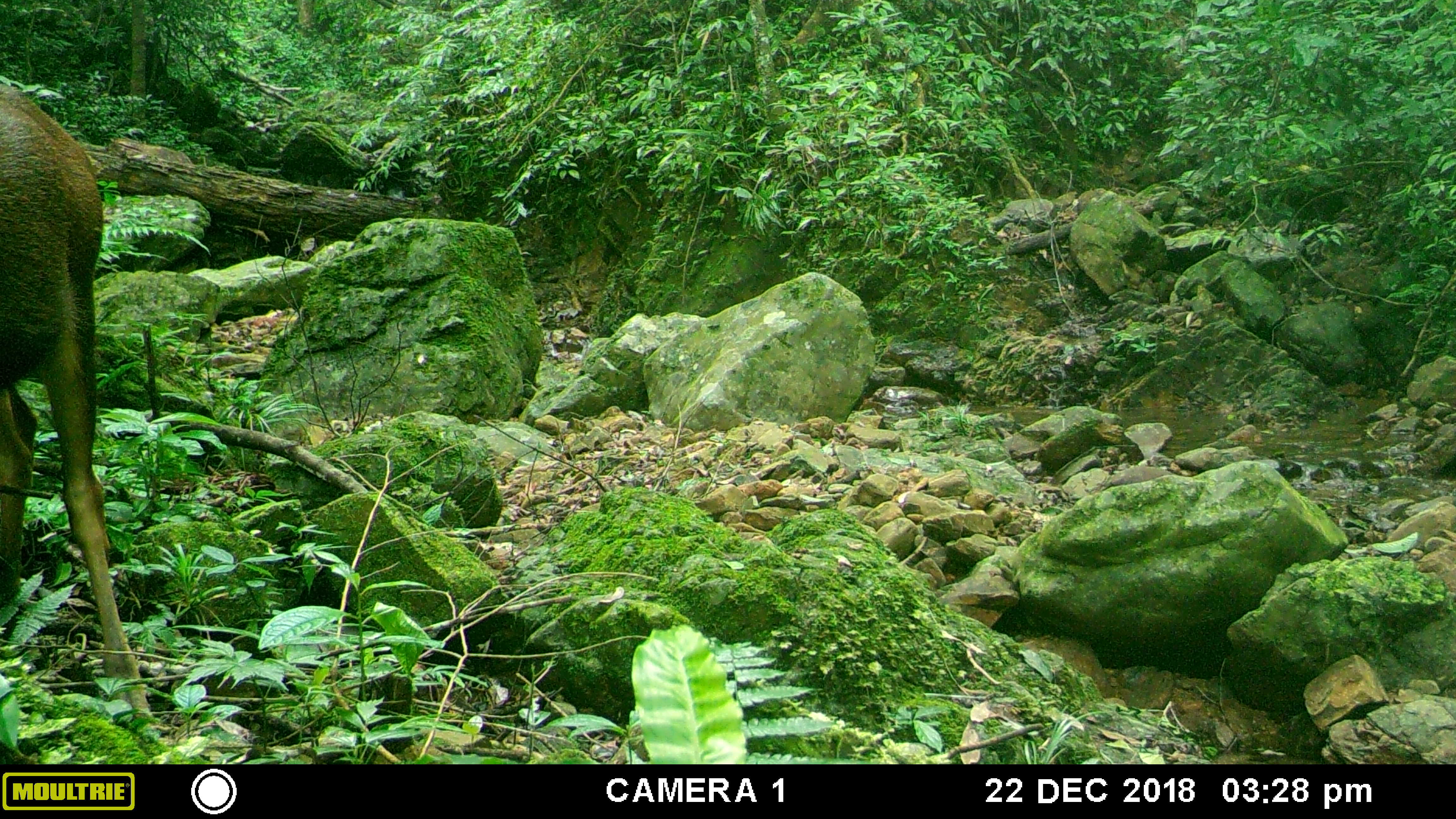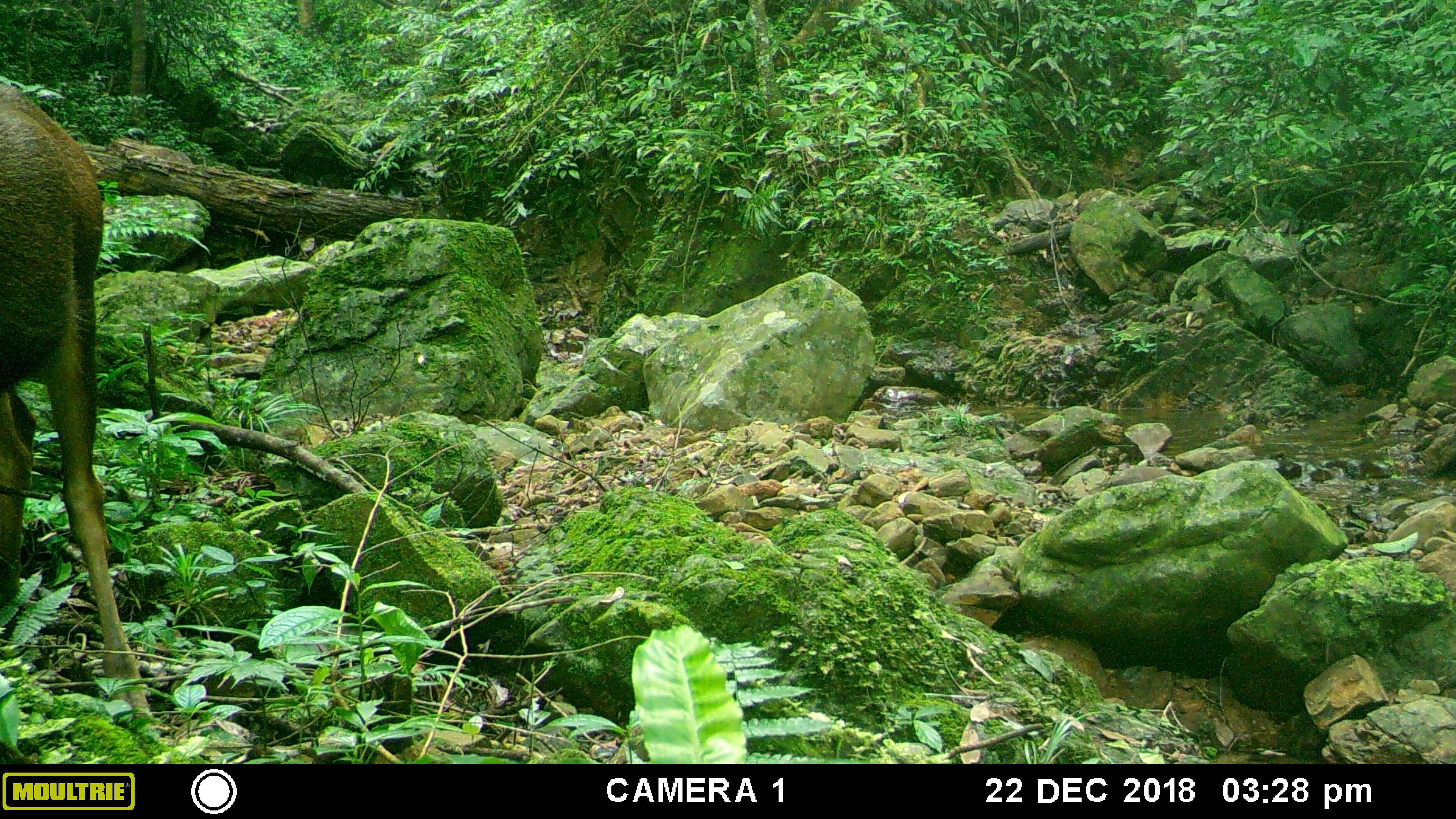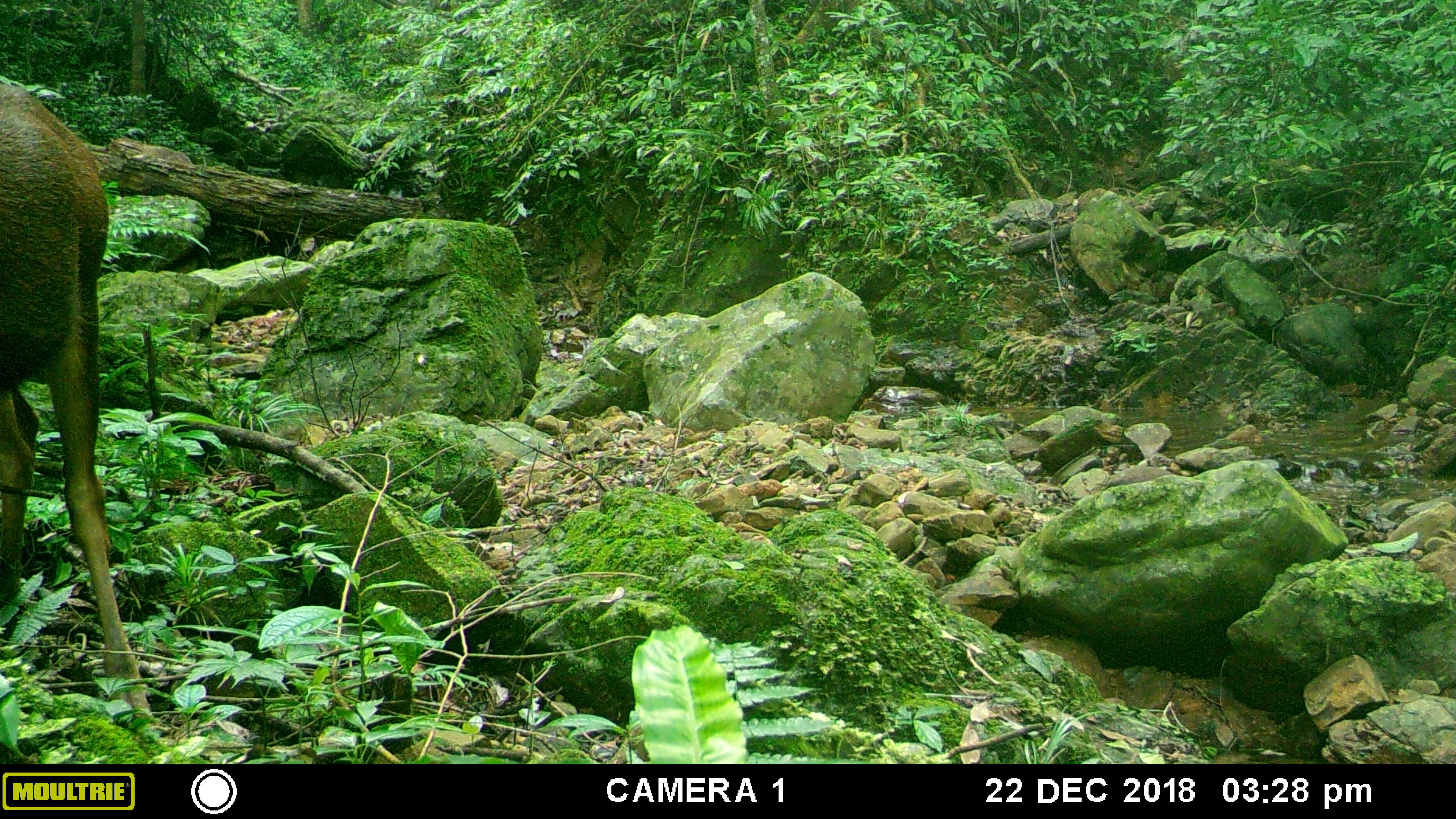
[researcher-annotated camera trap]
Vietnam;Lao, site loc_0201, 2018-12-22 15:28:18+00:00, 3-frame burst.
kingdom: Animalia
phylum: Chordata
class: Mammalia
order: Artiodactyla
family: Cervidae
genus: Rusa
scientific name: Rusa unicolor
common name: sambar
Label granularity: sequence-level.